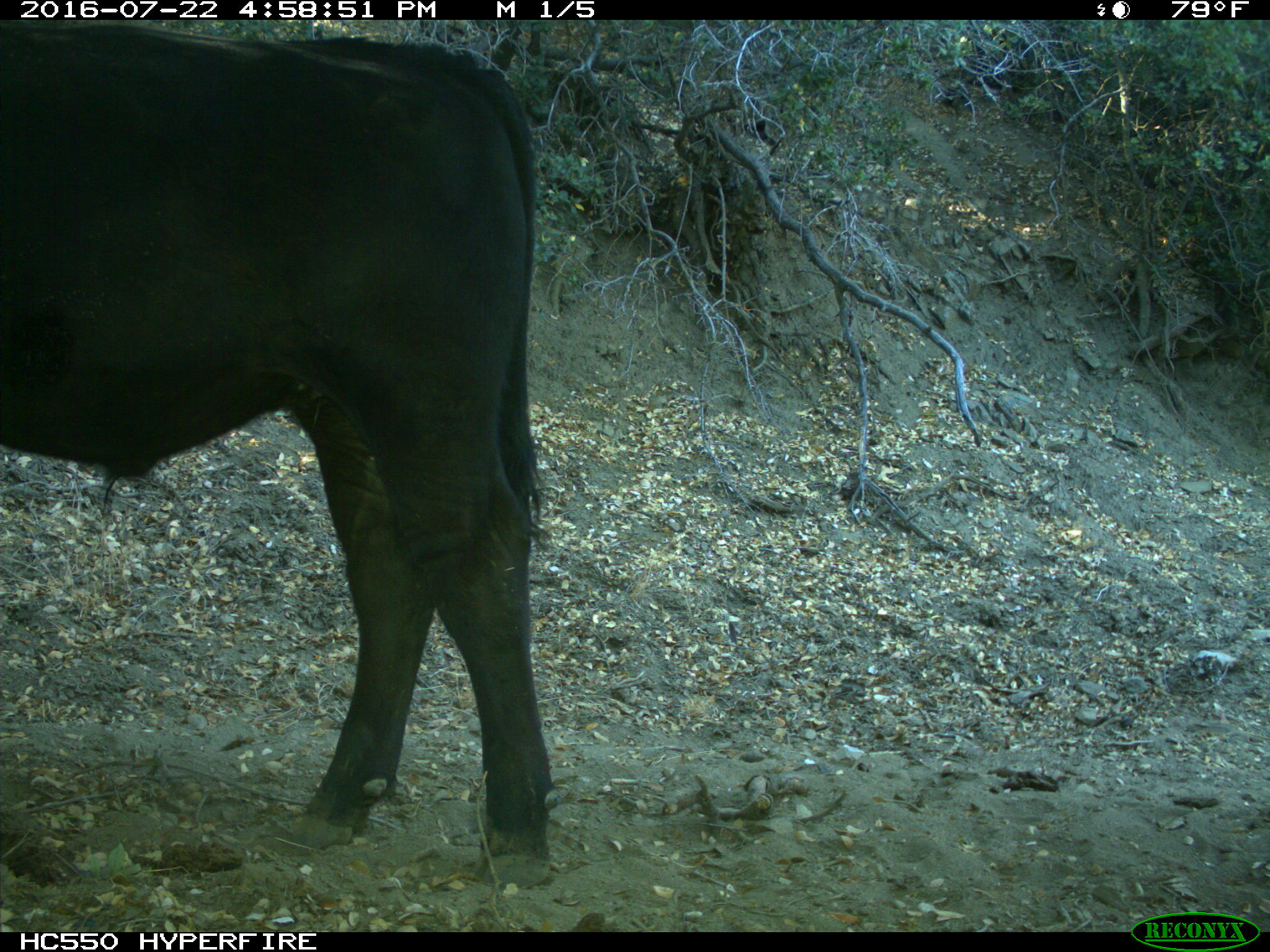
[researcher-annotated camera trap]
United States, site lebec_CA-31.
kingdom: Animalia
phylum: Chordata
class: Mammalia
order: Artiodactyla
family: Bovidae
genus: Bos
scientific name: Bos taurus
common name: domestic cow